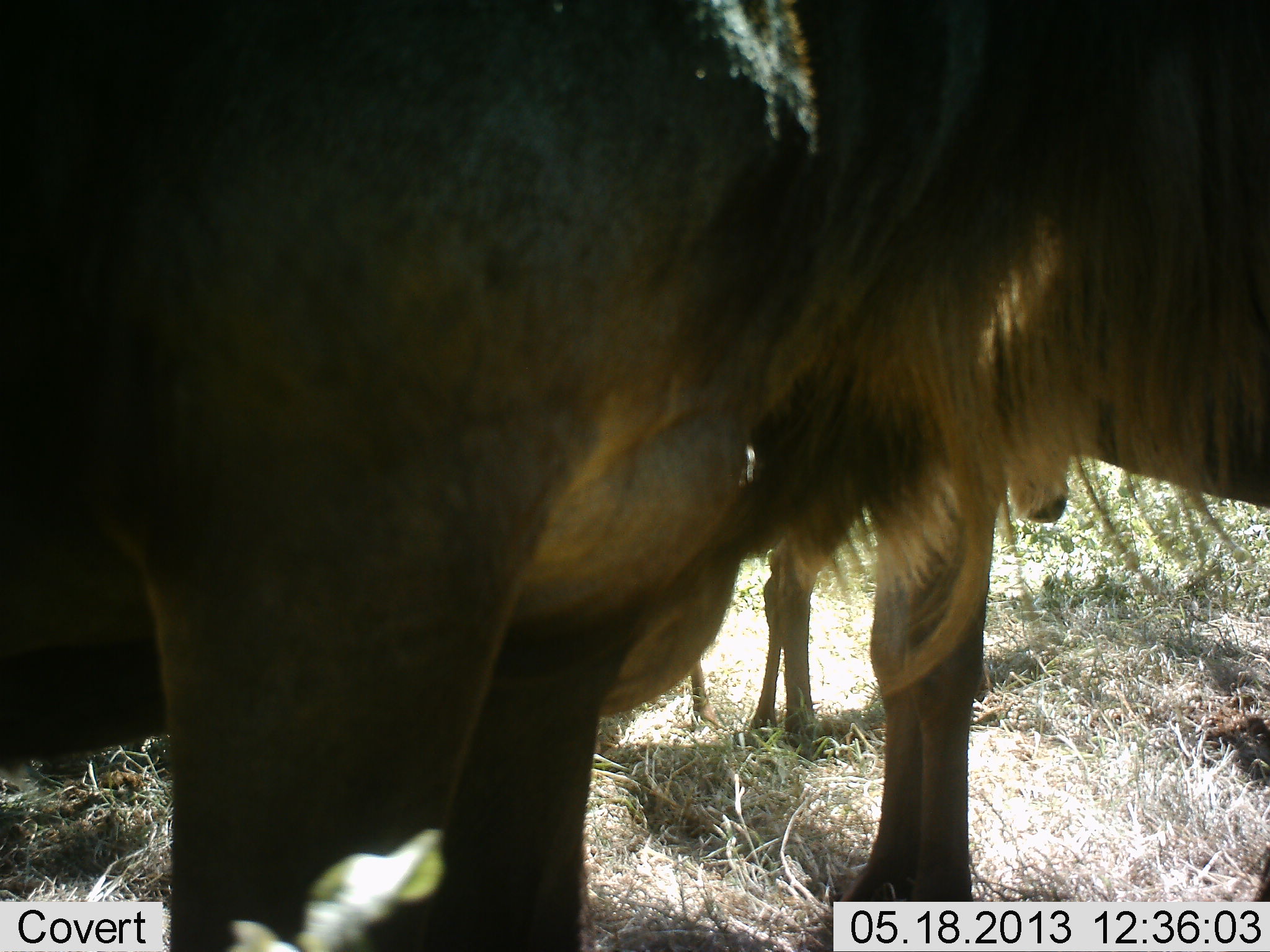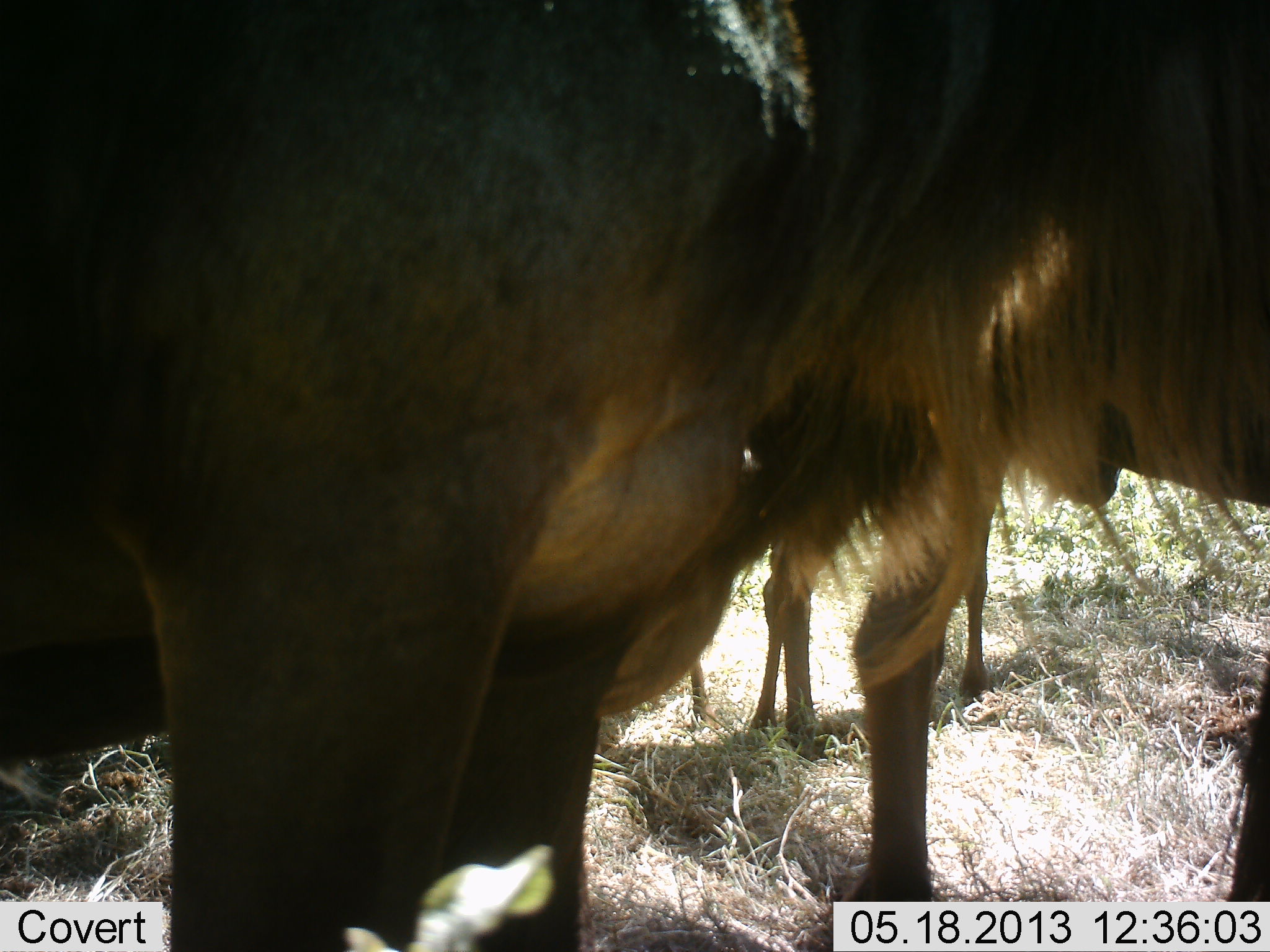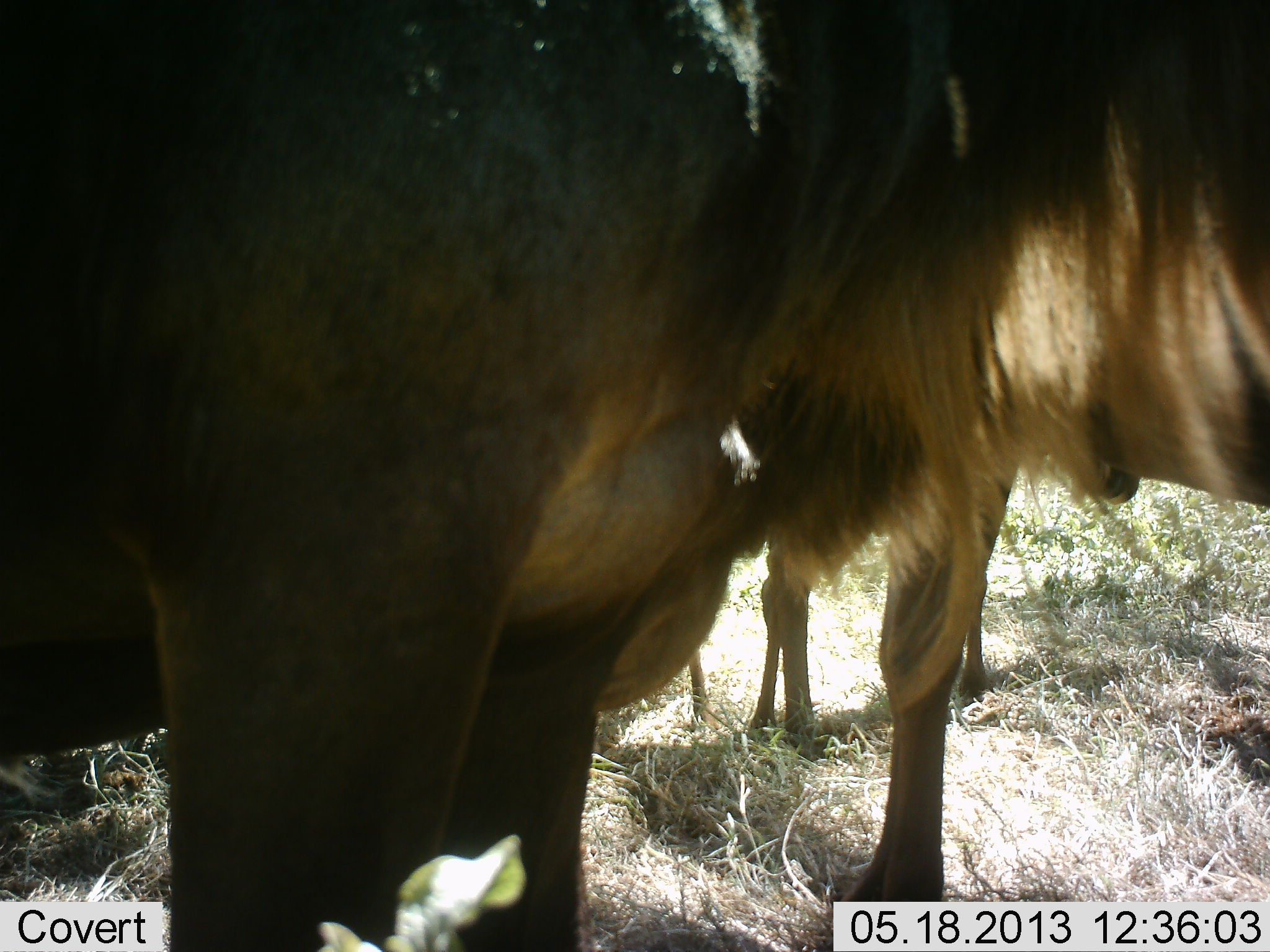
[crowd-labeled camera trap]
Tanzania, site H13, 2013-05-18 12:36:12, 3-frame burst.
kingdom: Animalia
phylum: Chordata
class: Mammalia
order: Artiodactyla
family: Bovidae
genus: Connochaetes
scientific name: Connochaetes taurinus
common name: blue wildebeest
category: wildebeest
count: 4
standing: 90%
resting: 0%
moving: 10%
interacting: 10%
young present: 20%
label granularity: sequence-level